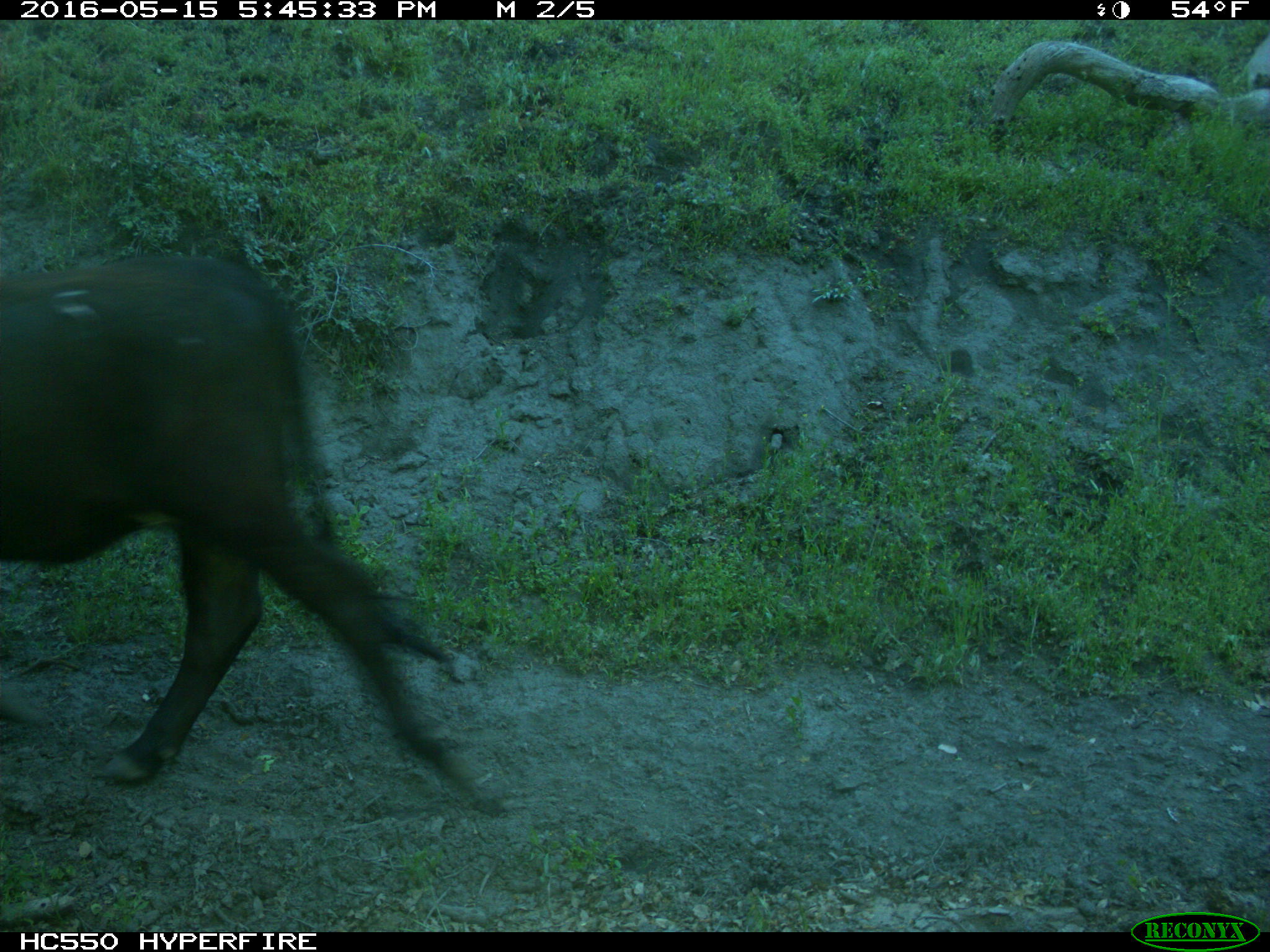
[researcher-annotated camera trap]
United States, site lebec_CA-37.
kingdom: Animalia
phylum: Chordata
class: Mammalia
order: Artiodactyla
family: Bovidae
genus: Bos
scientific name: Bos taurus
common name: domestic cow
Bos taurus (domestic cow).